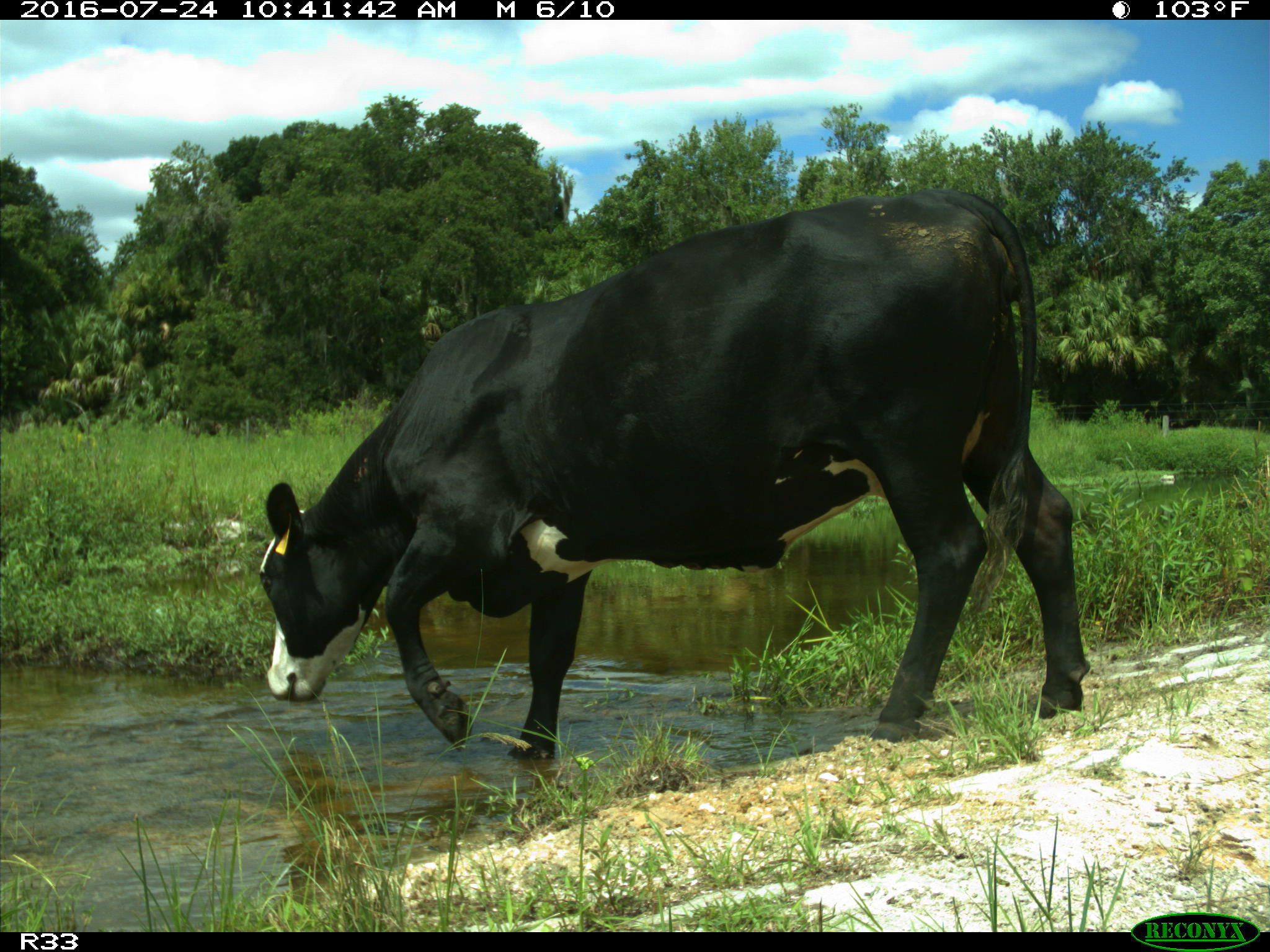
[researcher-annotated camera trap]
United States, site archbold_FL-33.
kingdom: Animalia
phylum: Chordata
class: Mammalia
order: Artiodactyla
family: Bovidae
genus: Bos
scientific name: Bos taurus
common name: domestic cow